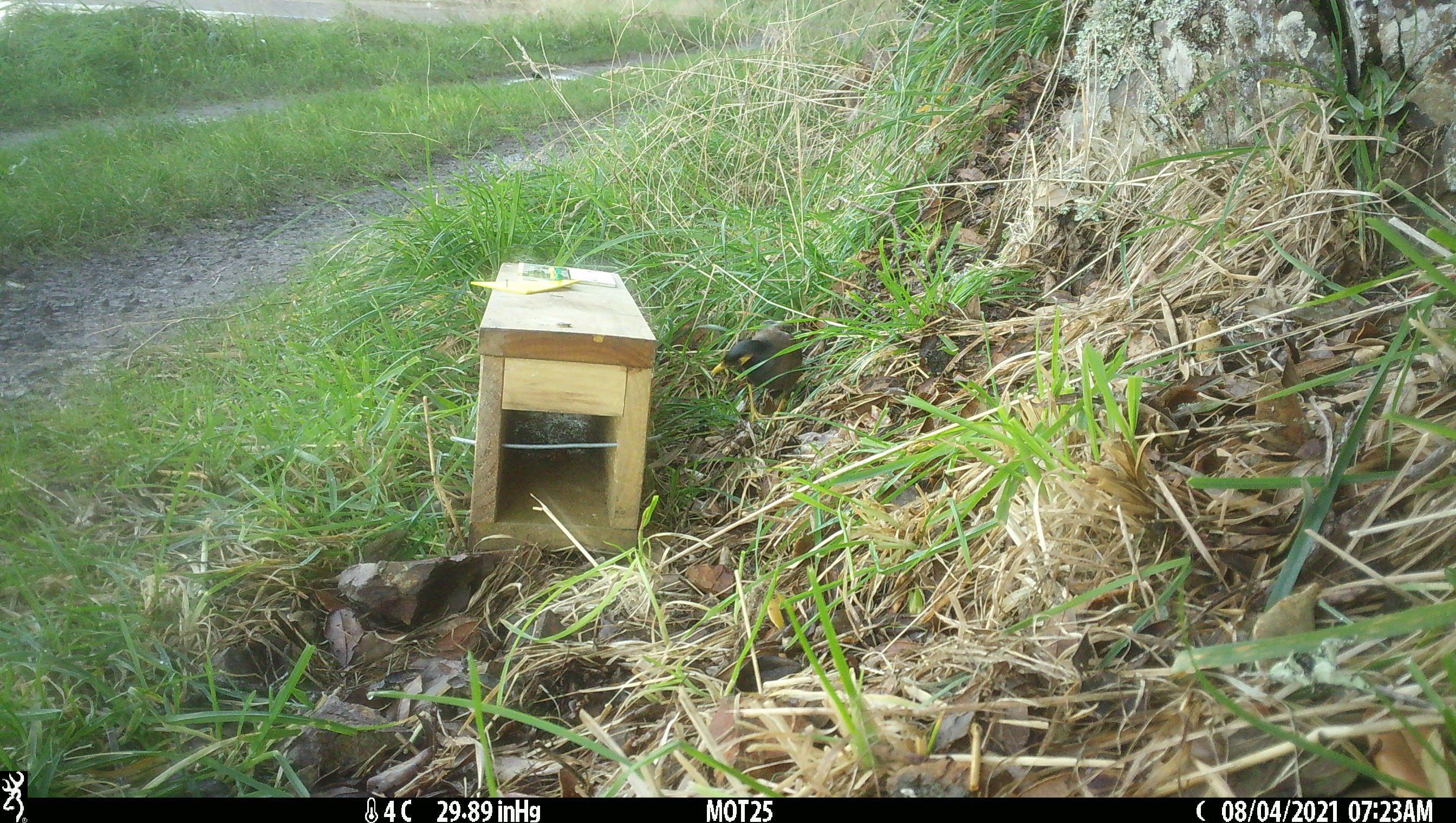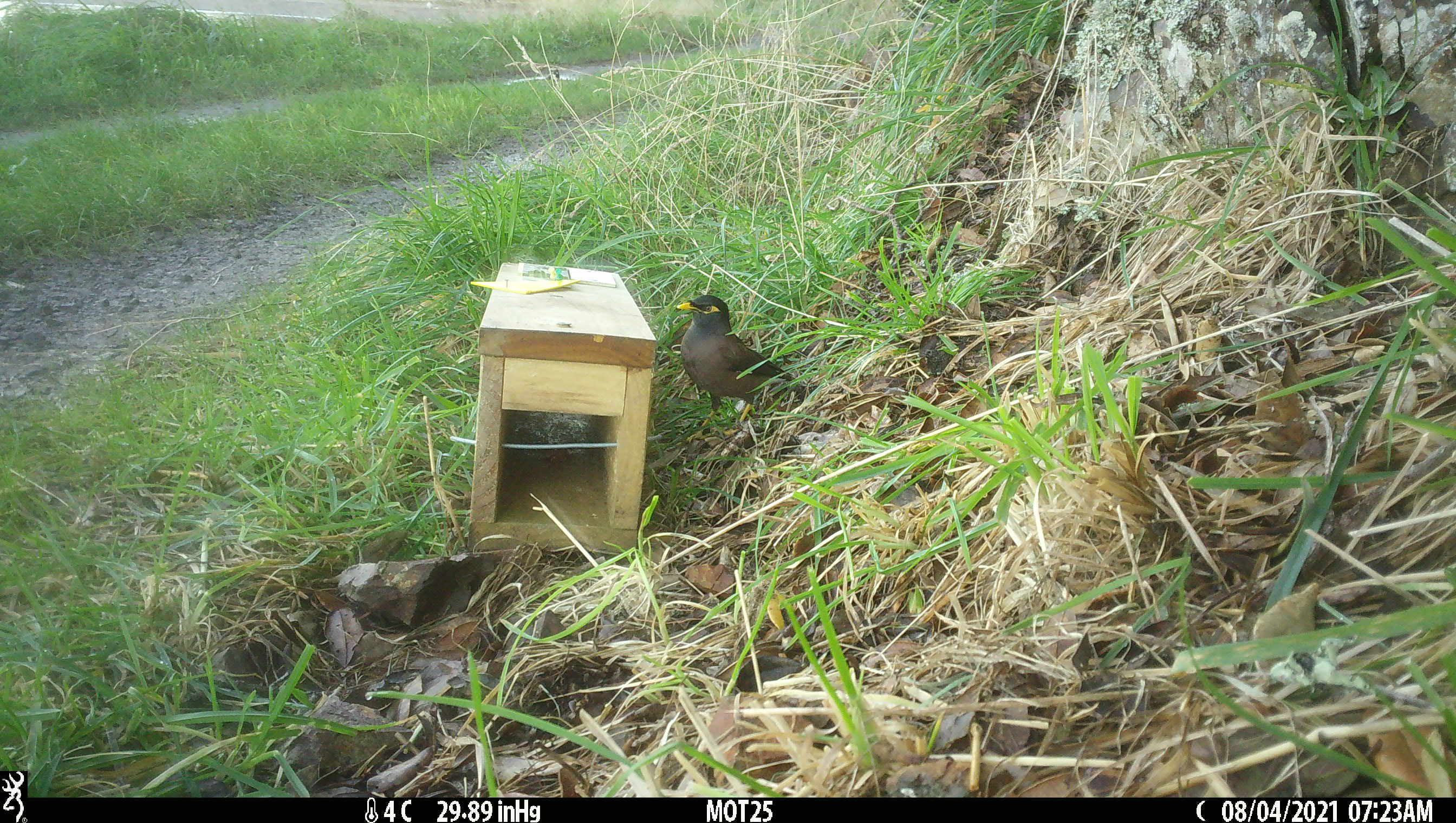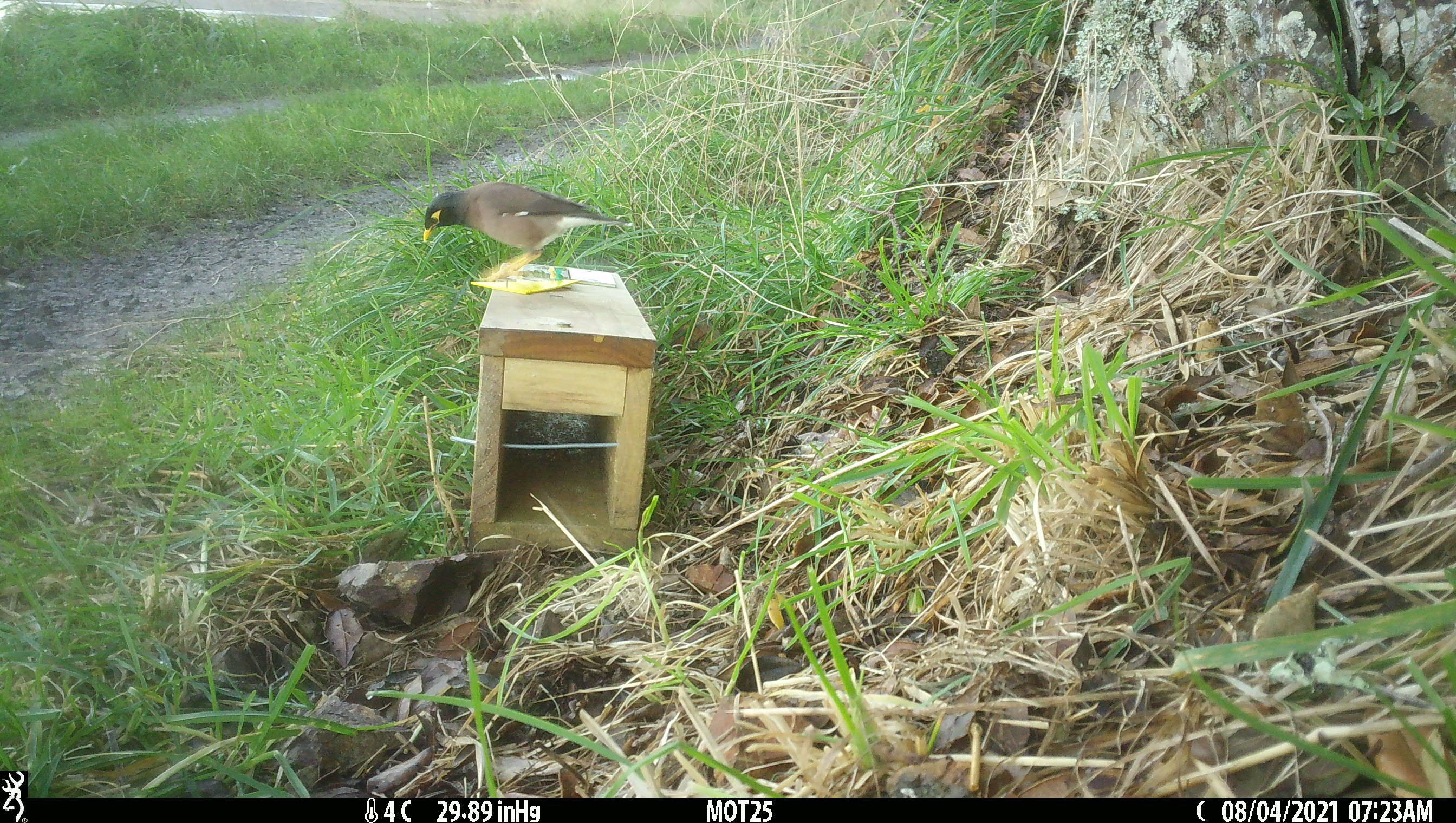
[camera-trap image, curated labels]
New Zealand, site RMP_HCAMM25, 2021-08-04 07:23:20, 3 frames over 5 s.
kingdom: Animalia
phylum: Chordata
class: Aves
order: Passeriformes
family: Sturnidae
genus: Acridotheres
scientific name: Acridotheres tristis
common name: common myna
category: myna